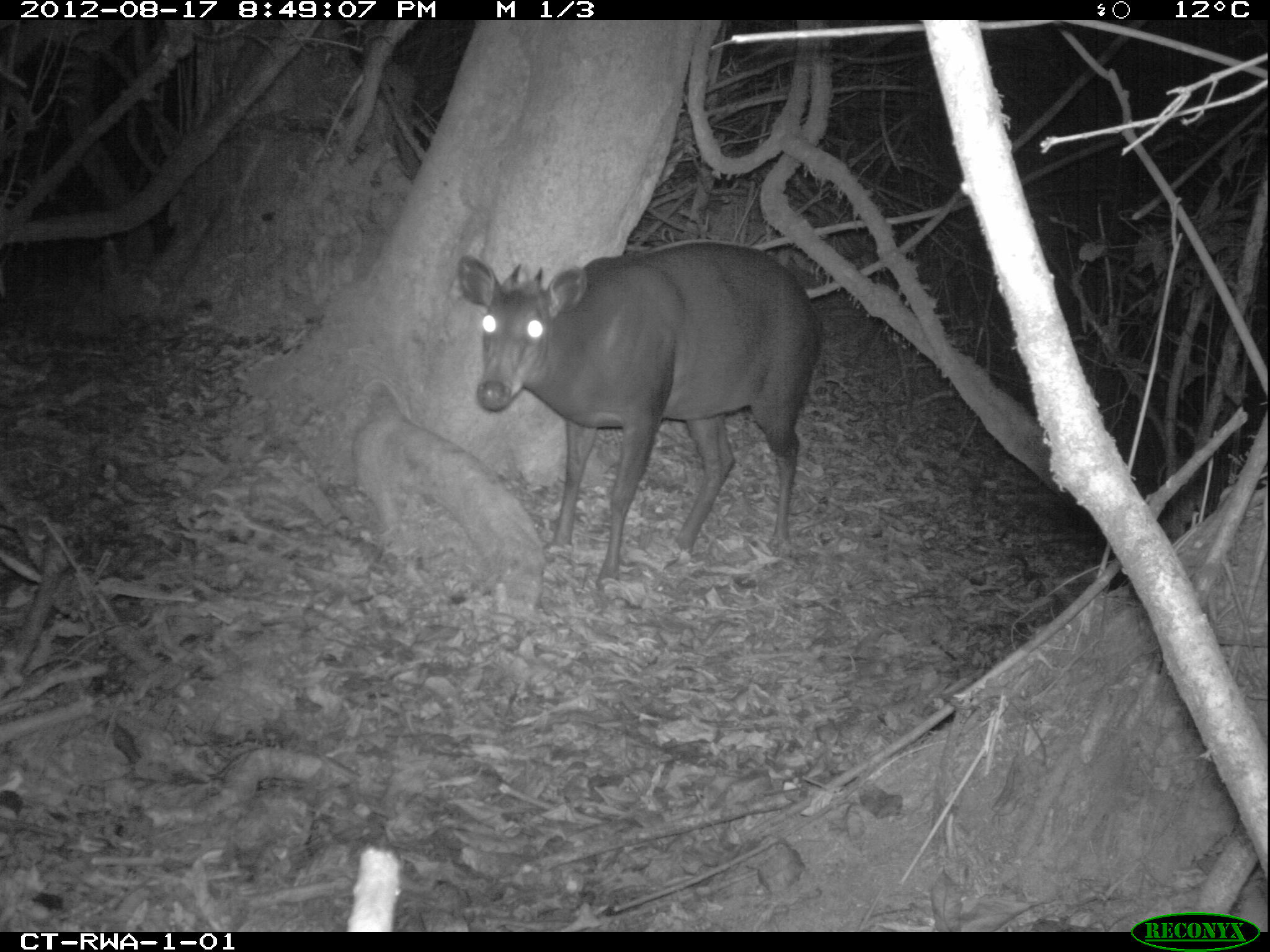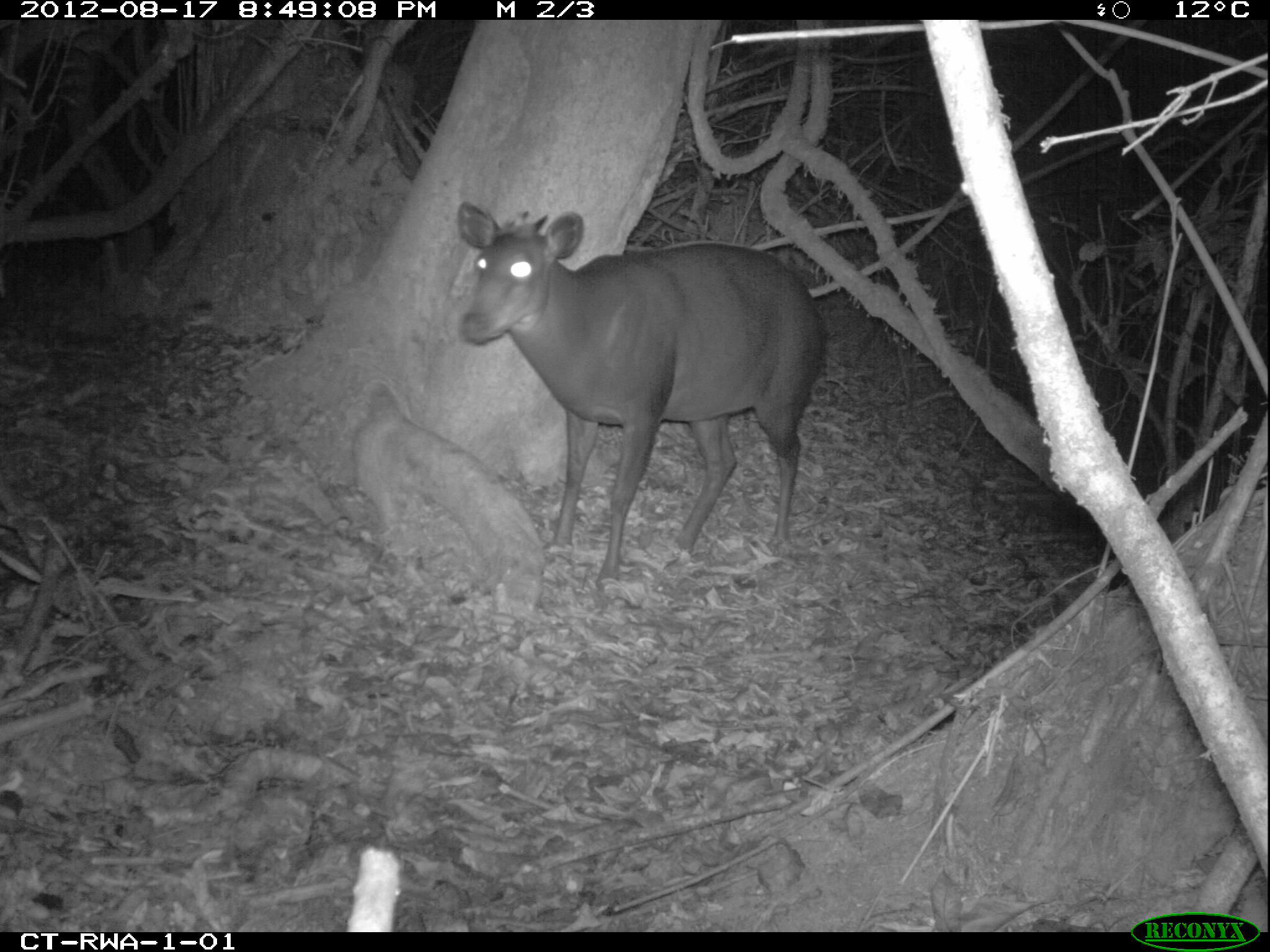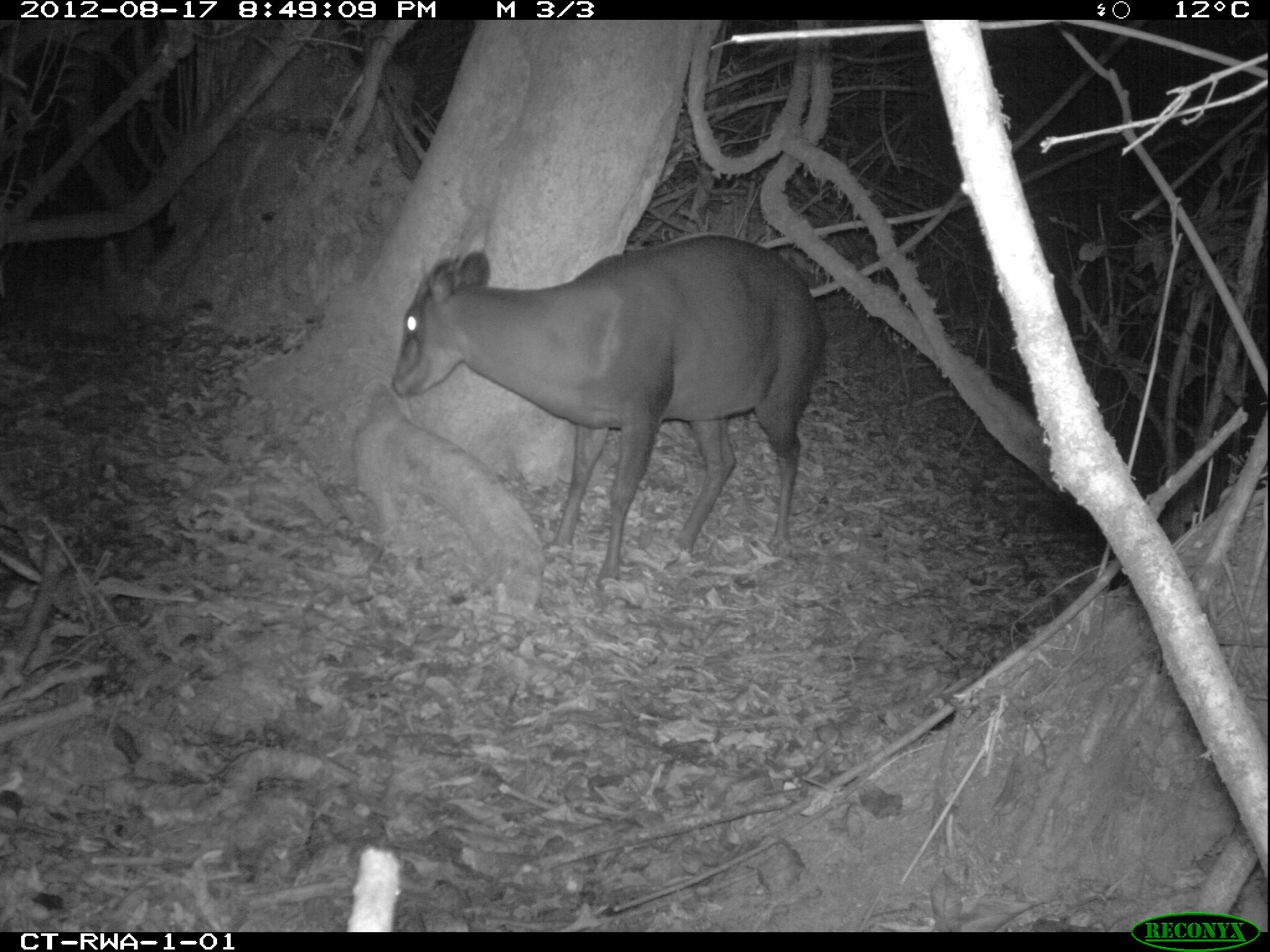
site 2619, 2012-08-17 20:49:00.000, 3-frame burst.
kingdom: Animalia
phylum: Chordata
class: Mammalia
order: Artiodactyla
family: Bovidae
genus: Cephalophus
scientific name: Cephalophus silvicultor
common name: light-backed duiker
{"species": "Cephalophus silvicultor (light-backed duiker)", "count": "1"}